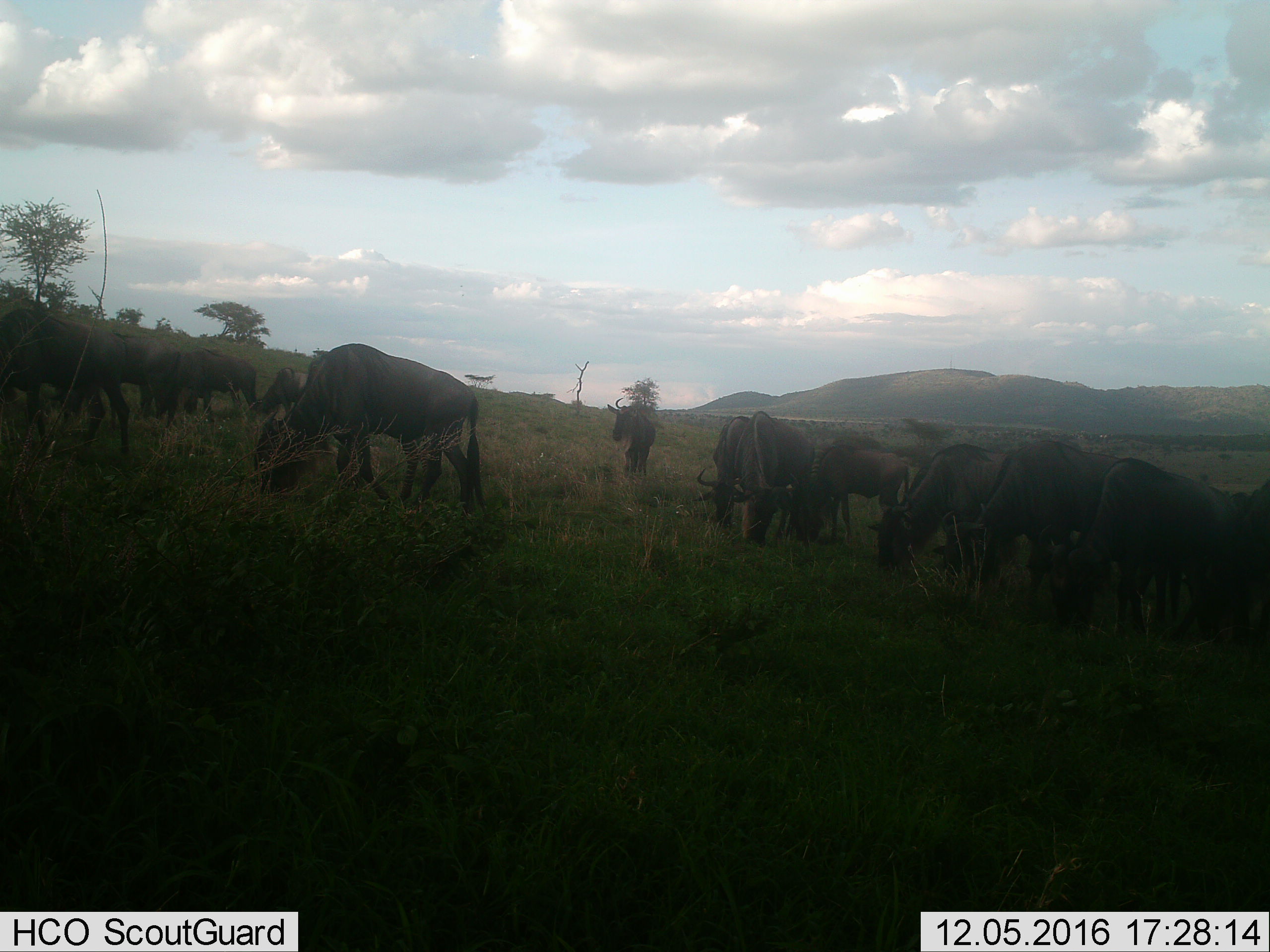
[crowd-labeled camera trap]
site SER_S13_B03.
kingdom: Animalia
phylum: Chordata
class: Mammalia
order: Artiodactyla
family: Bovidae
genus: Connochaetes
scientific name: Connochaetes taurinus taurinus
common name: blue wildebeest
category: wildebeestblue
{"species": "wildebeestblue (blue wildebeest) (Connochaetes taurinus taurinus)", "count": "11-50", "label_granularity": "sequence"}